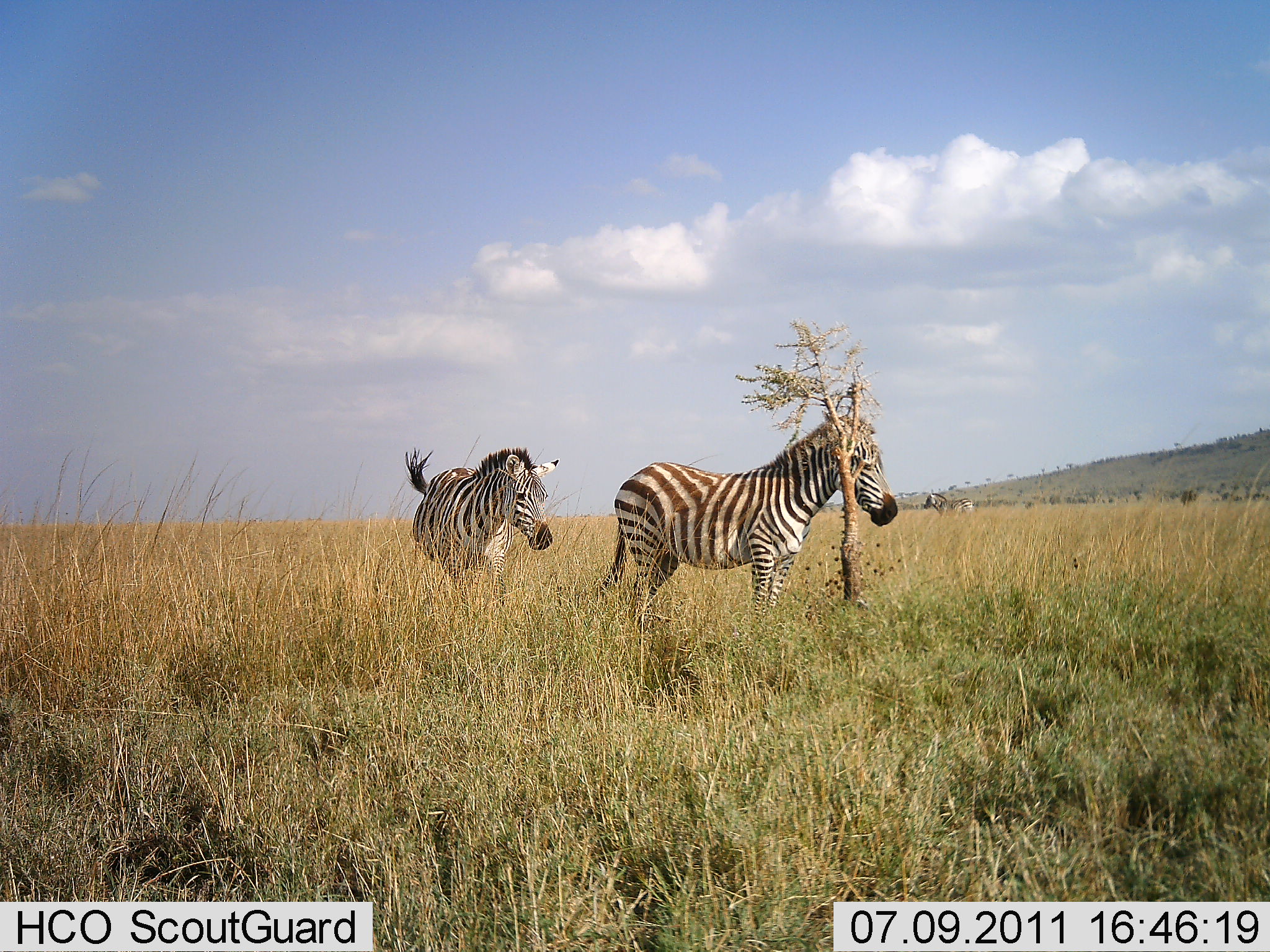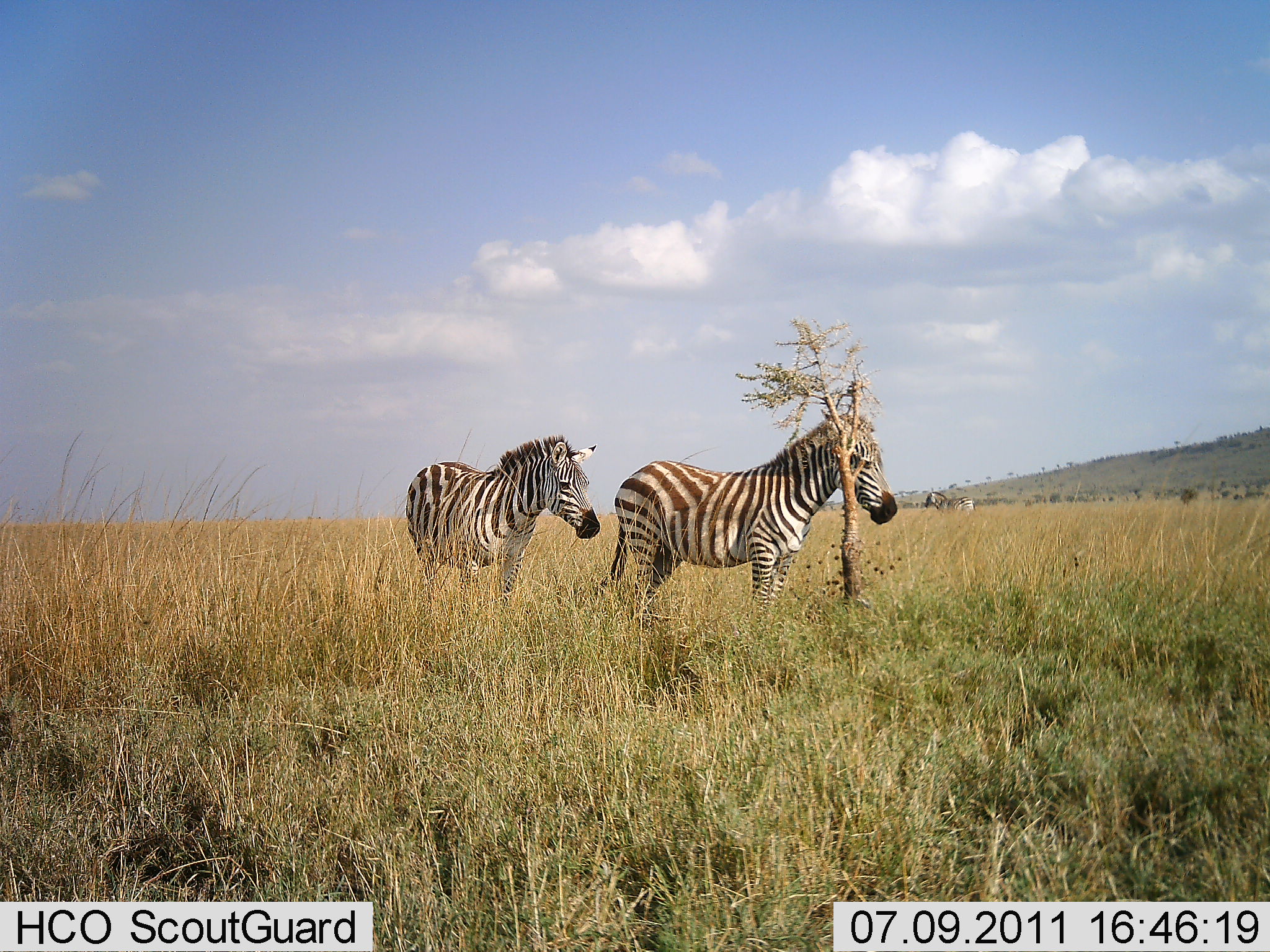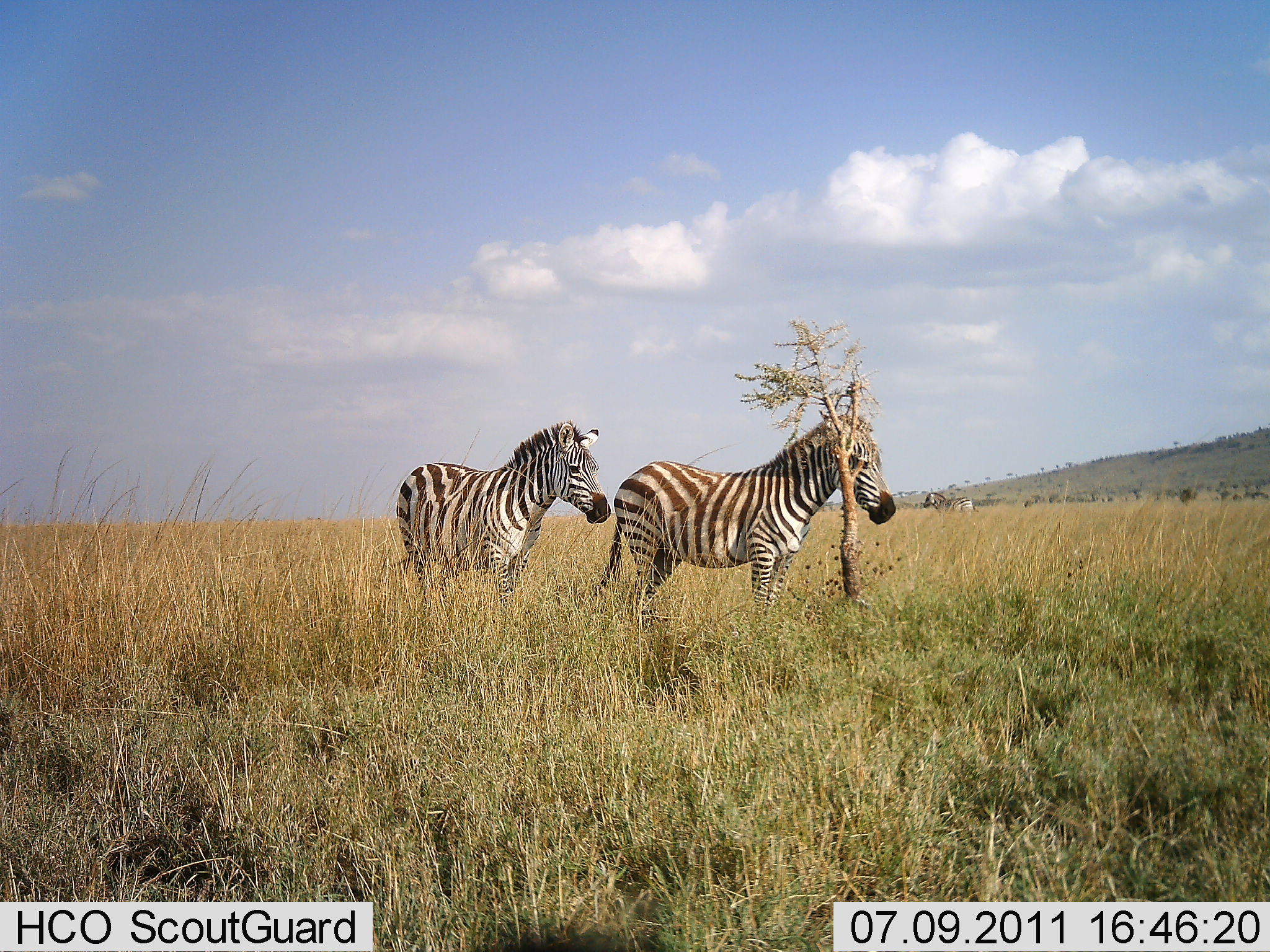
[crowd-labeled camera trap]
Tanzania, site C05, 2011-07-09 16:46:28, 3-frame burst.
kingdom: Animalia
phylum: Chordata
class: Mammalia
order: Perissodactyla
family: Equidae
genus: Equus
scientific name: Equus quagga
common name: plains zebra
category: zebra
Zebra (plains zebra) (Equus quagga), count 2. Behavior (volunteer vote fractions): standing 80%, resting 13%, moving 20%, interacting 27%. Young present (vote fraction): 0%. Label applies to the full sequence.